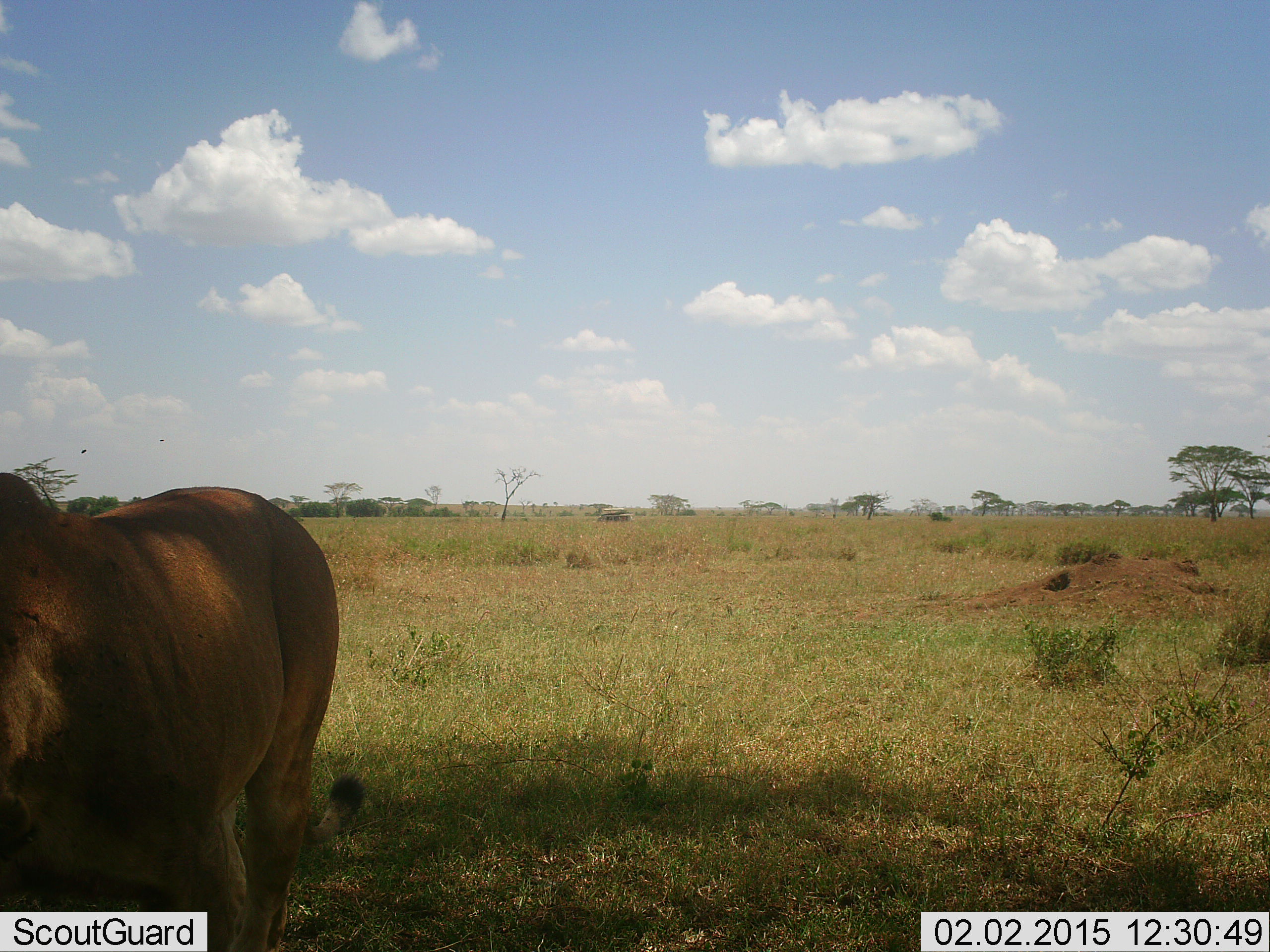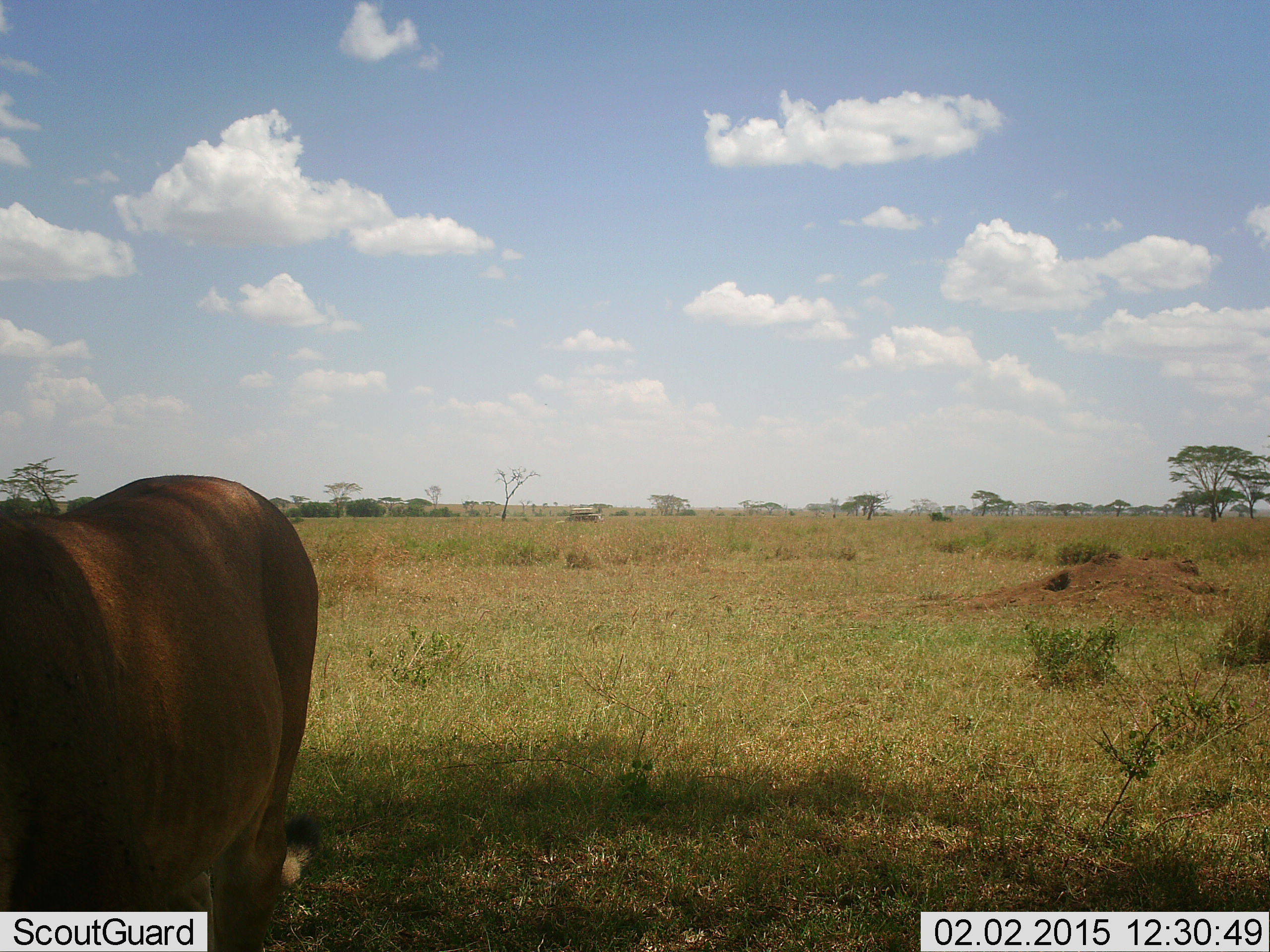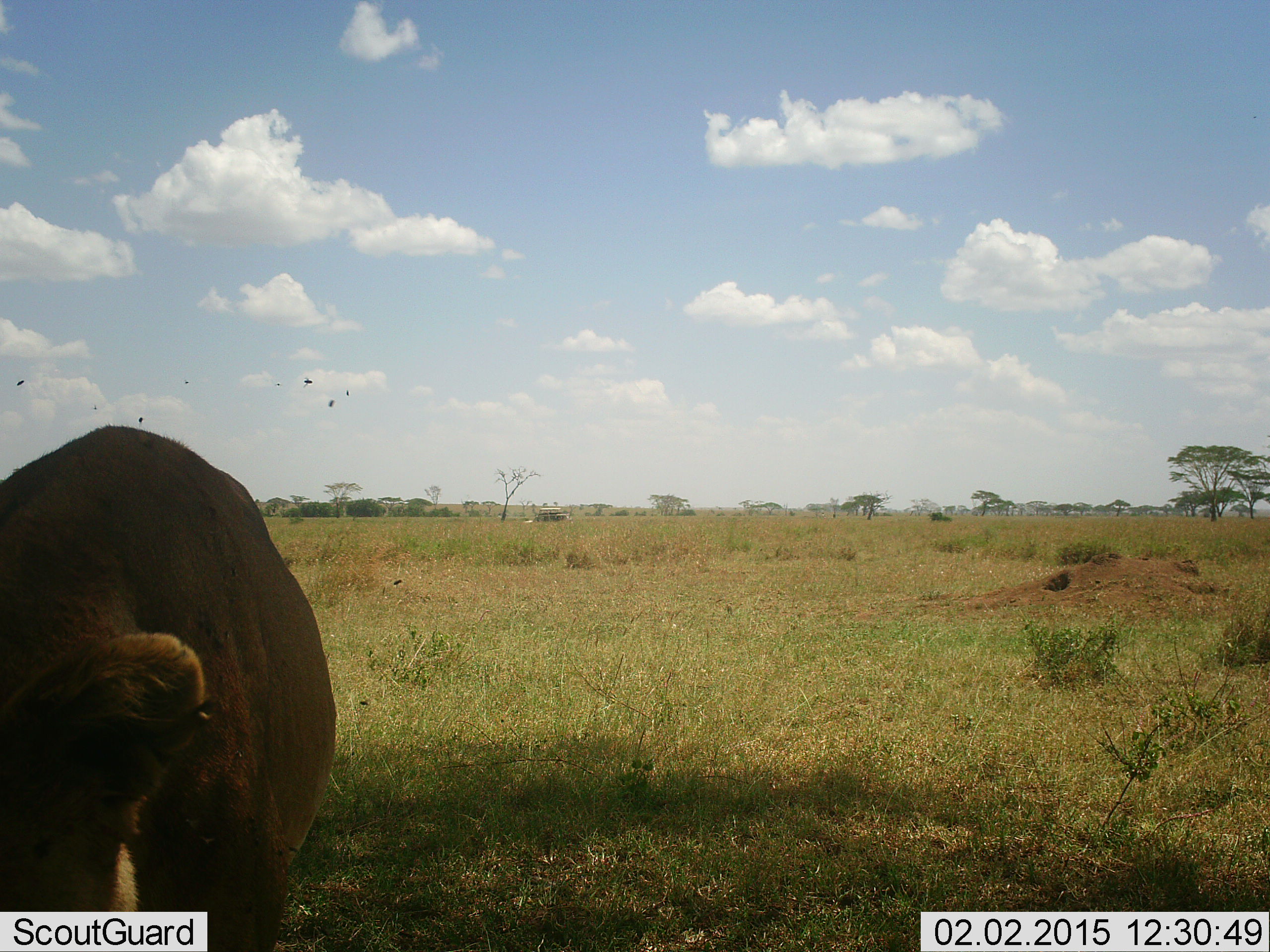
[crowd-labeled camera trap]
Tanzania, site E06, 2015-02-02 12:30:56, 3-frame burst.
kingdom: Animalia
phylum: Chordata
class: Mammalia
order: Carnivora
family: Felidae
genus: Panthera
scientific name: Panthera leo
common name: lion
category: lionfemale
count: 1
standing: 54%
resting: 0%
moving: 54%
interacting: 0%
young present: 0%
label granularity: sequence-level